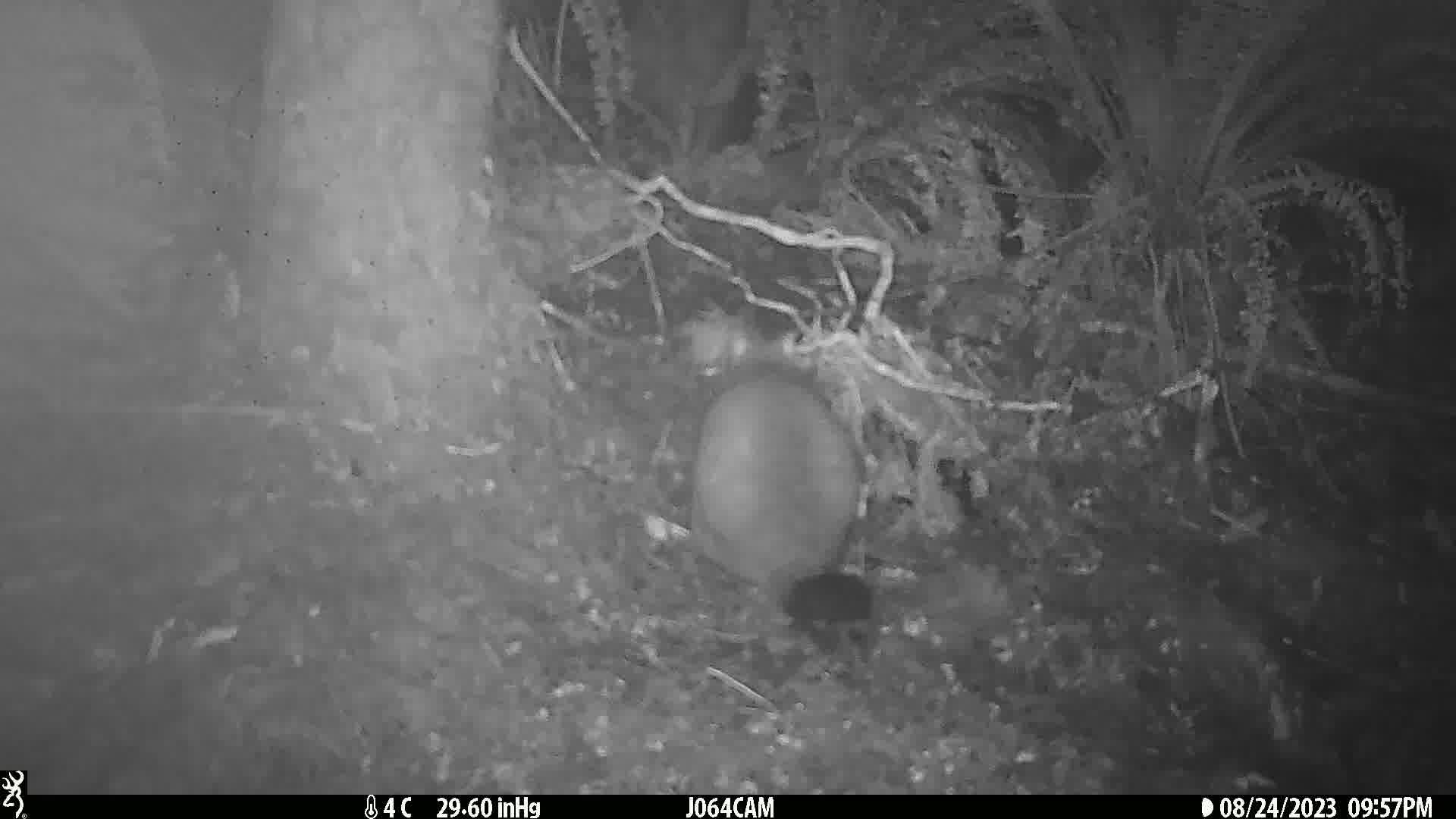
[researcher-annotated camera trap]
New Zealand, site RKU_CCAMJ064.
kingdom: Animalia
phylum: Chordata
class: Mammalia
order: Diprotodontia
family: Phalangeridae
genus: Trichosurus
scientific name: Trichosurus vulpecula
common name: common brushtail possum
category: possum